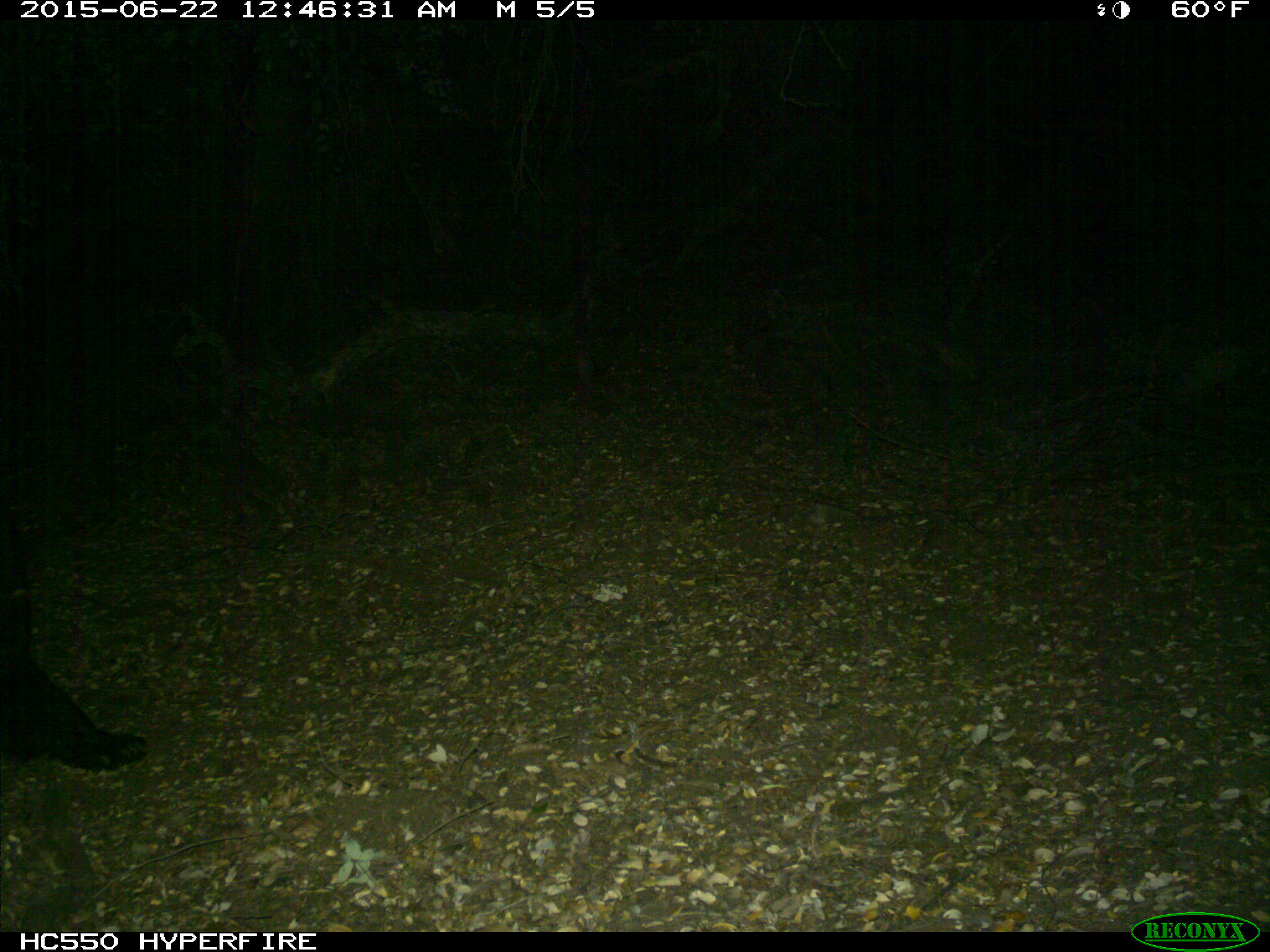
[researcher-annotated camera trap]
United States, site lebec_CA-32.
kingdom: Animalia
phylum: Chordata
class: Mammalia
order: Carnivora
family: Ursidae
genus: Ursus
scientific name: Ursus americanus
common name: american black bear